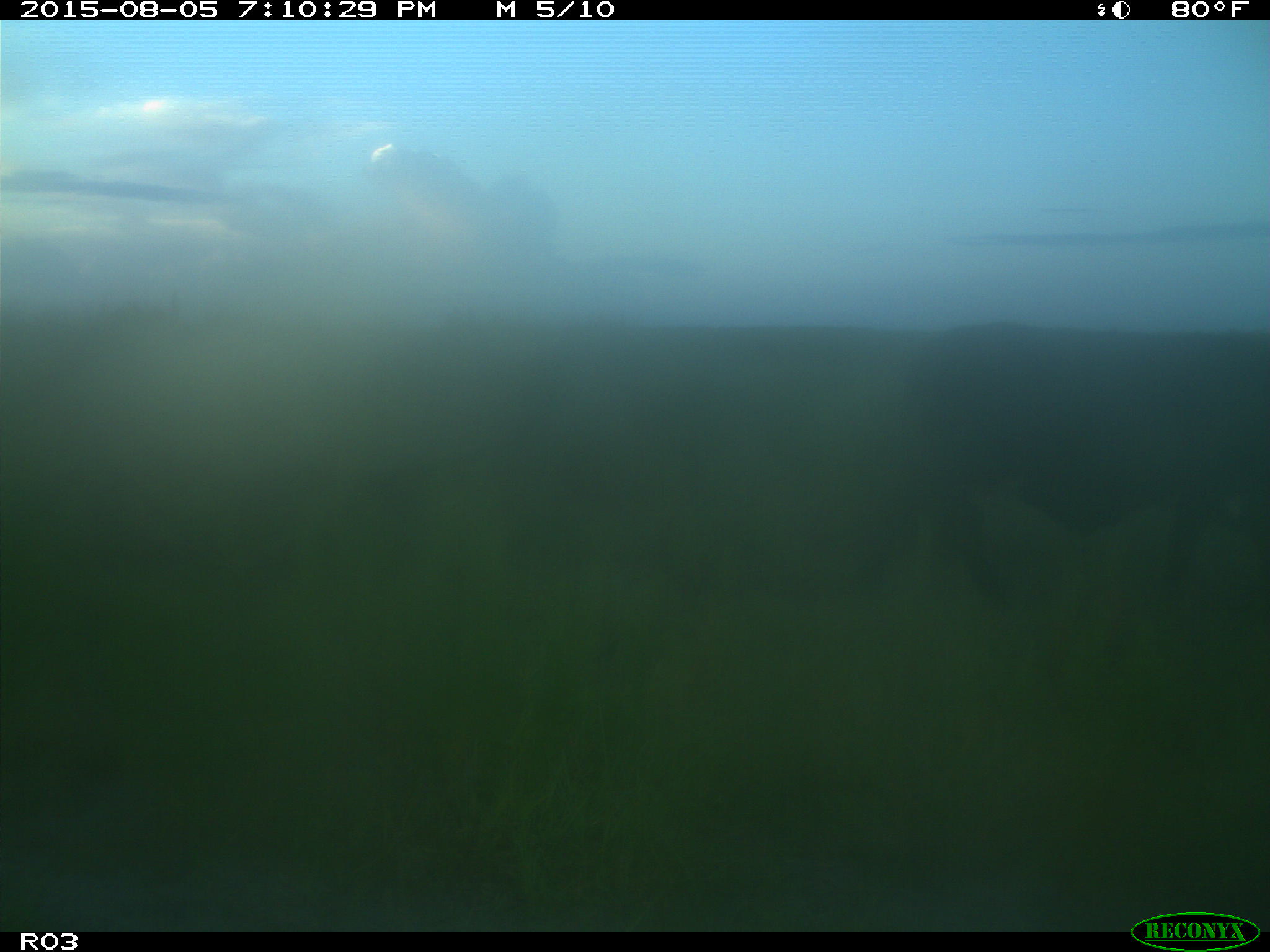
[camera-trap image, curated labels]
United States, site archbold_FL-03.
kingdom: Animalia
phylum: Chordata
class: Mammalia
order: Artiodactyla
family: Bovidae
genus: Bos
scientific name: Bos taurus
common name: domestic cow